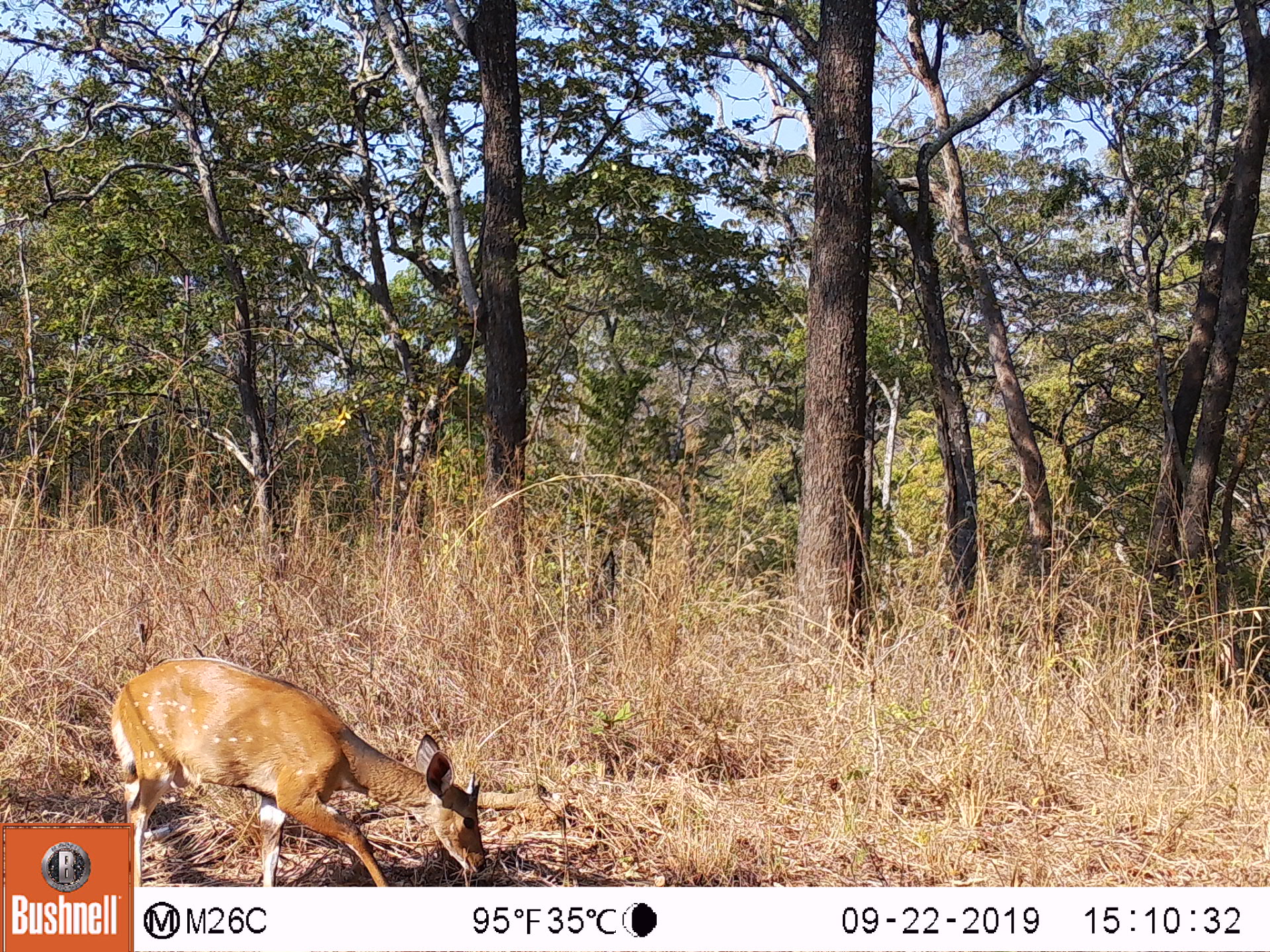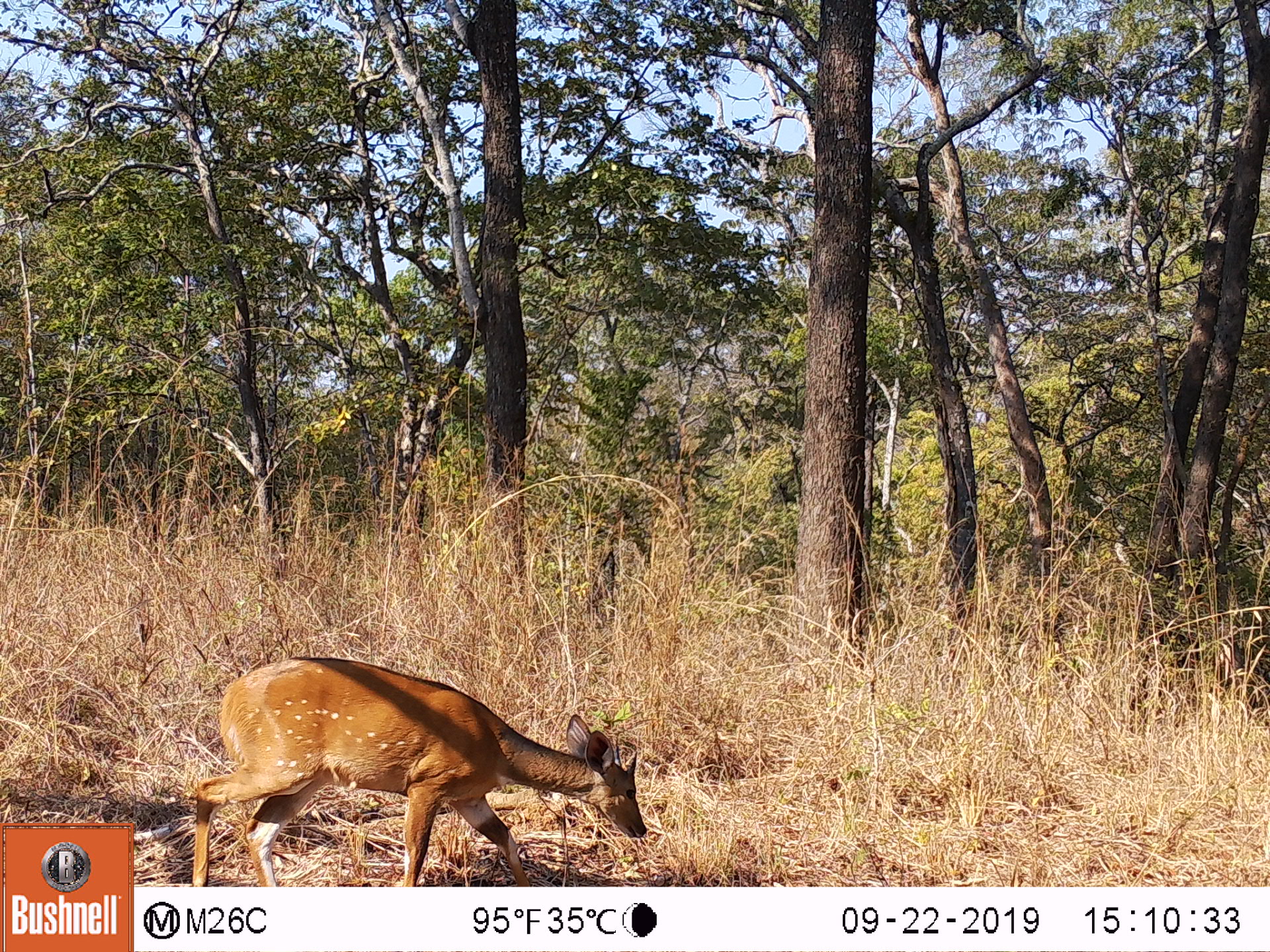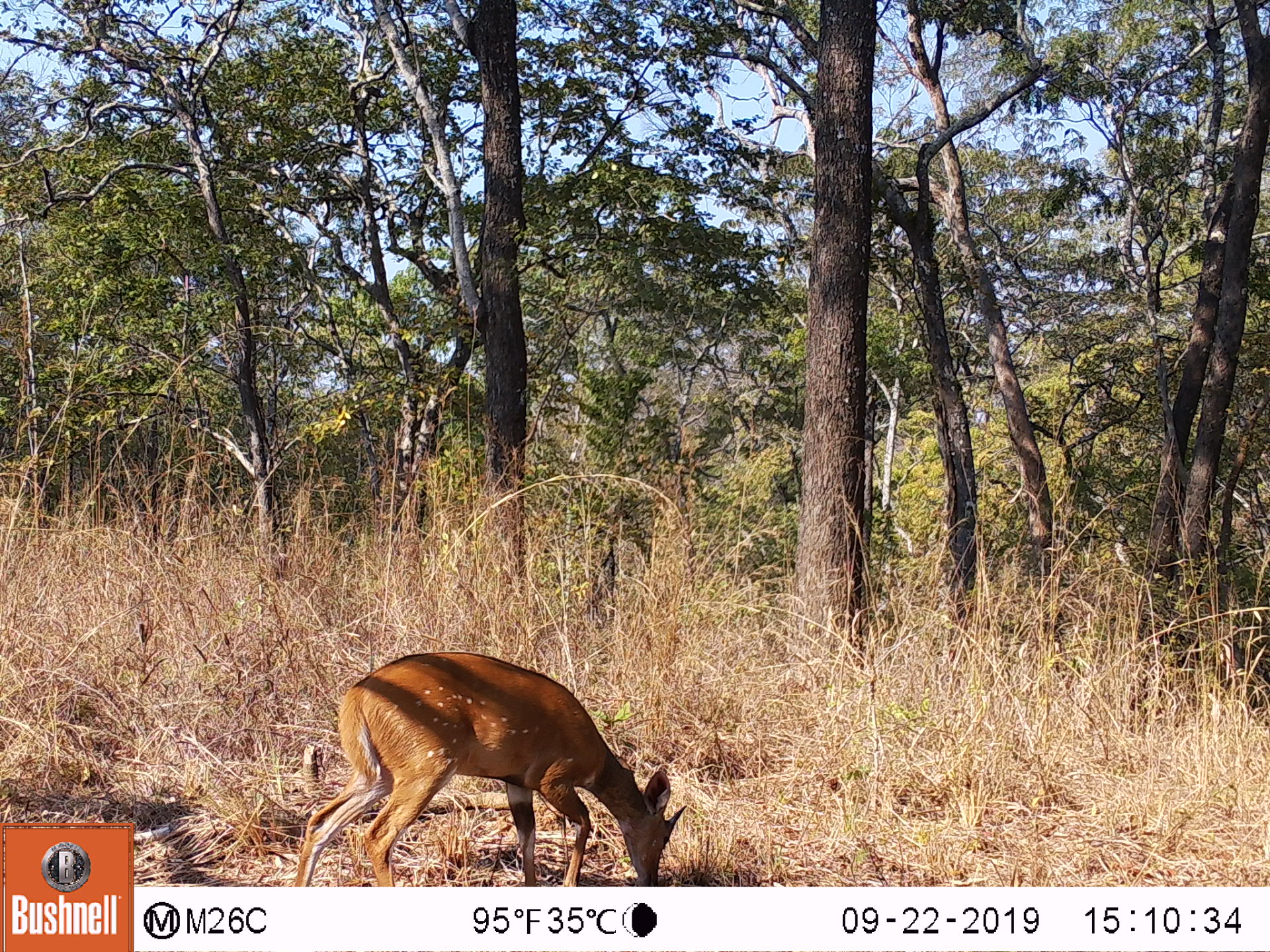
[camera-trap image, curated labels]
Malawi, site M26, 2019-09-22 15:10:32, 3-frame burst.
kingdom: Animalia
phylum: Chordata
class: Mammalia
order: Artiodactyla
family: Bovidae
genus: Tragelaphus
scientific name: Tragelaphus sylvaticus sylvaticus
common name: cape bushbuck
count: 1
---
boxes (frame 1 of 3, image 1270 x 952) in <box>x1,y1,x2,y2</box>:
cape bushbuck: <box>135,652,489,883</box>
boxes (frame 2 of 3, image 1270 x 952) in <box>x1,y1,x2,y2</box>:
cape bushbuck: <box>188,652,653,885</box>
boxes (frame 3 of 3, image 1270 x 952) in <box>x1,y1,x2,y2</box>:
cape bushbuck: <box>292,647,691,885</box>